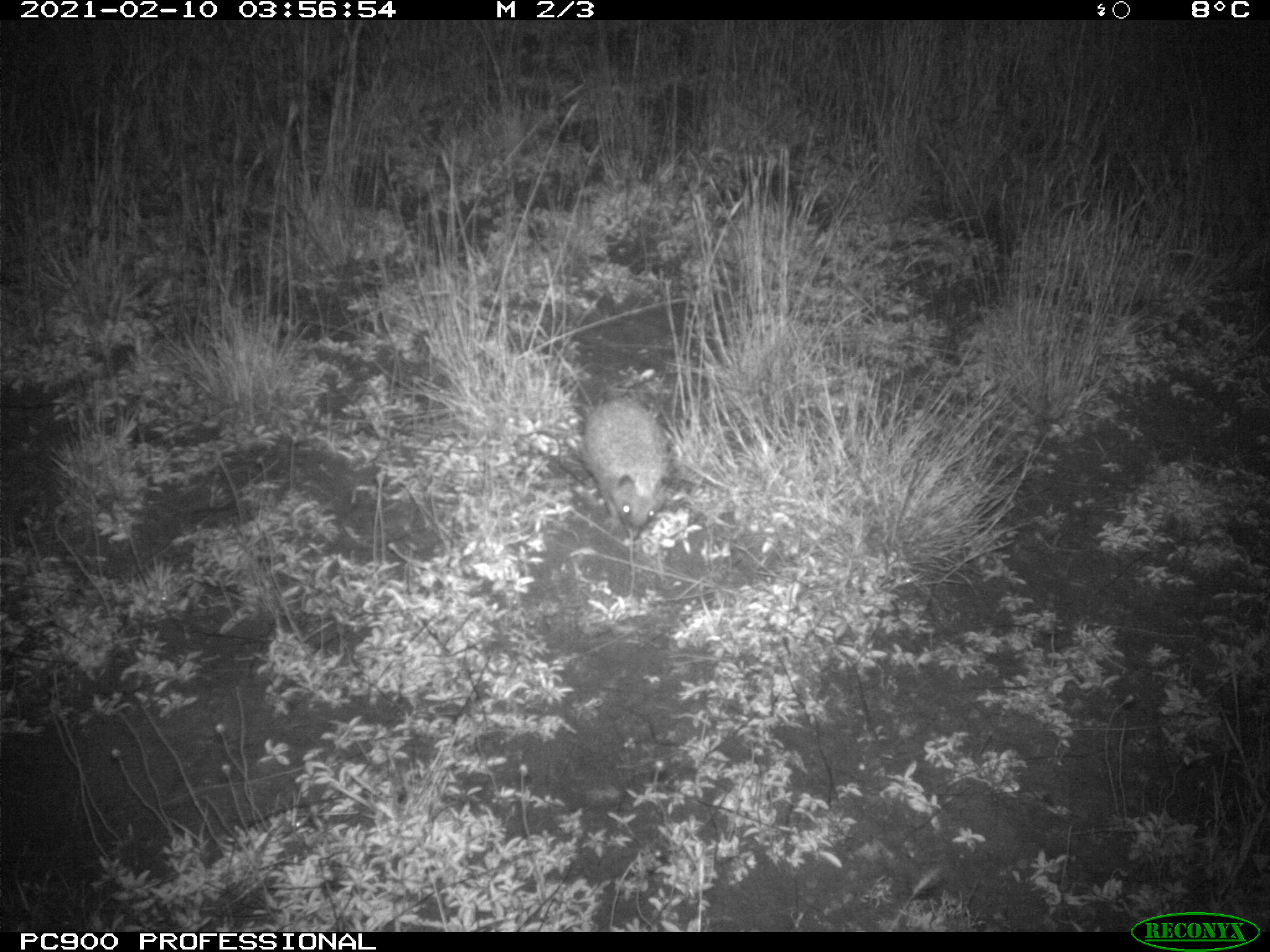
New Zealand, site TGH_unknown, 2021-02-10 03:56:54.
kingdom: Animalia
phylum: Chordata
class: Mammalia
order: Eulipotyphla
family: Erinaceidae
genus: Erinaceus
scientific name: Erinaceus europaeus europaeus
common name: european hedgehog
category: hedgehog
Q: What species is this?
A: Hedgehog (european hedgehog) (Erinaceus europaeus europaeus).